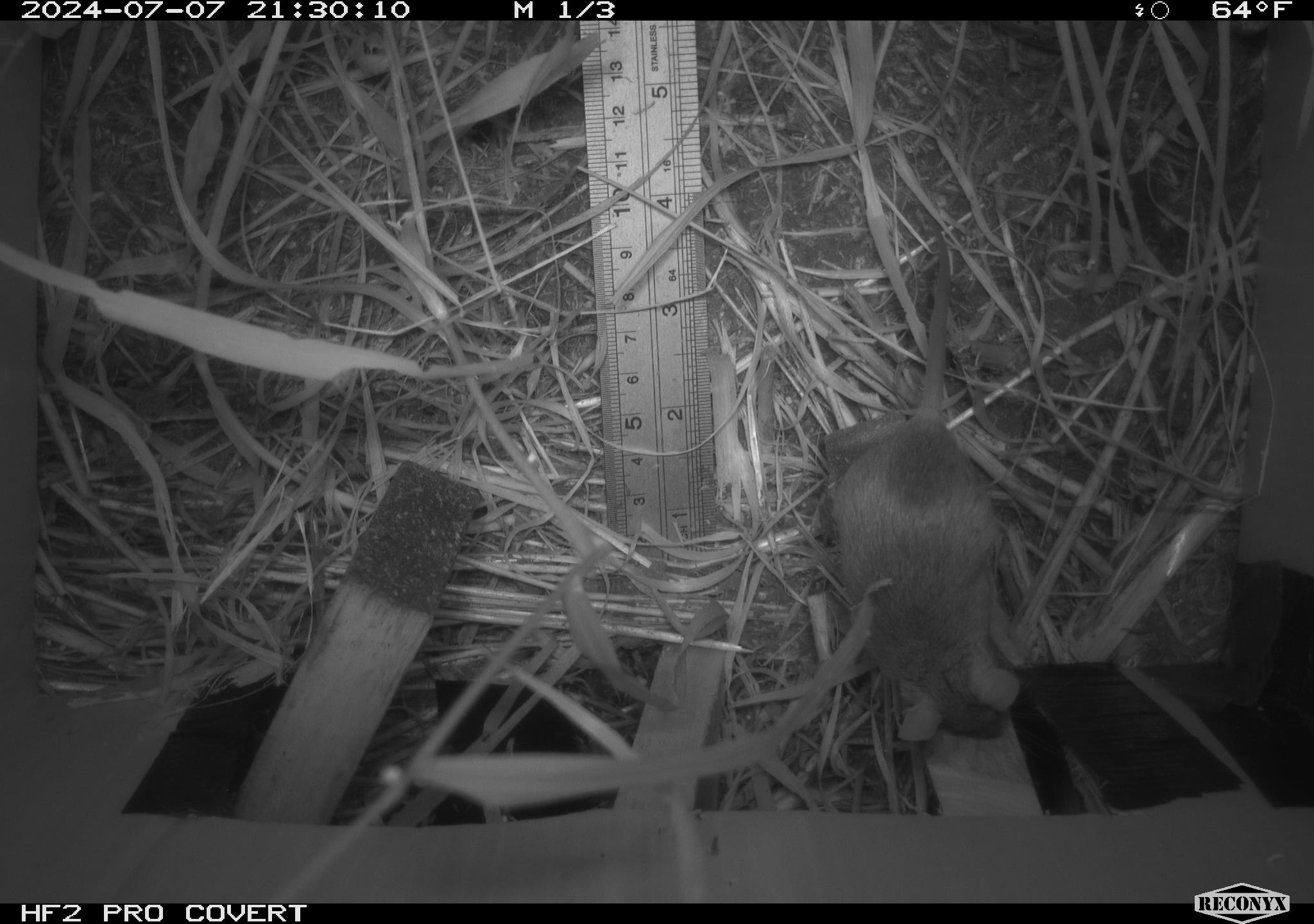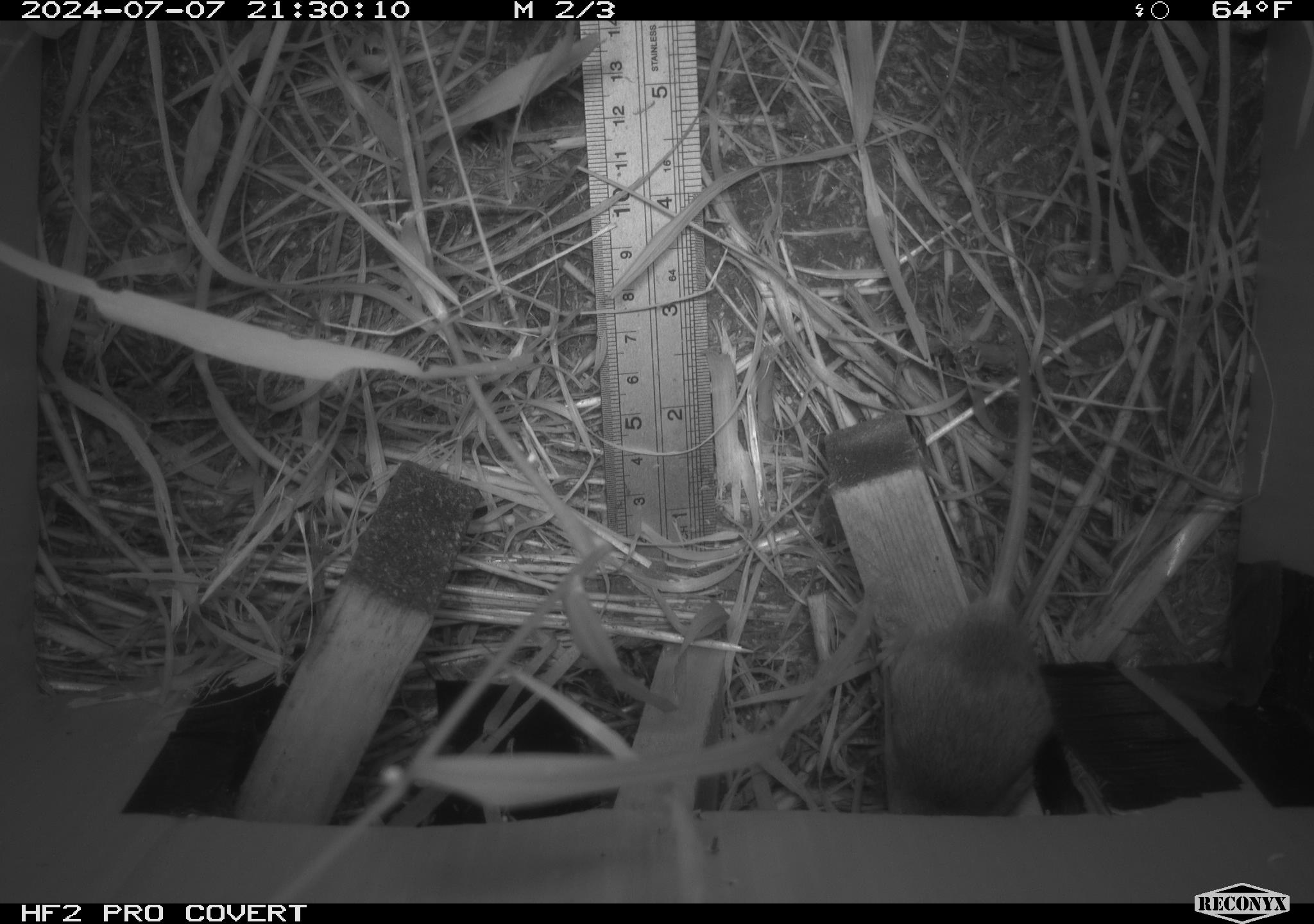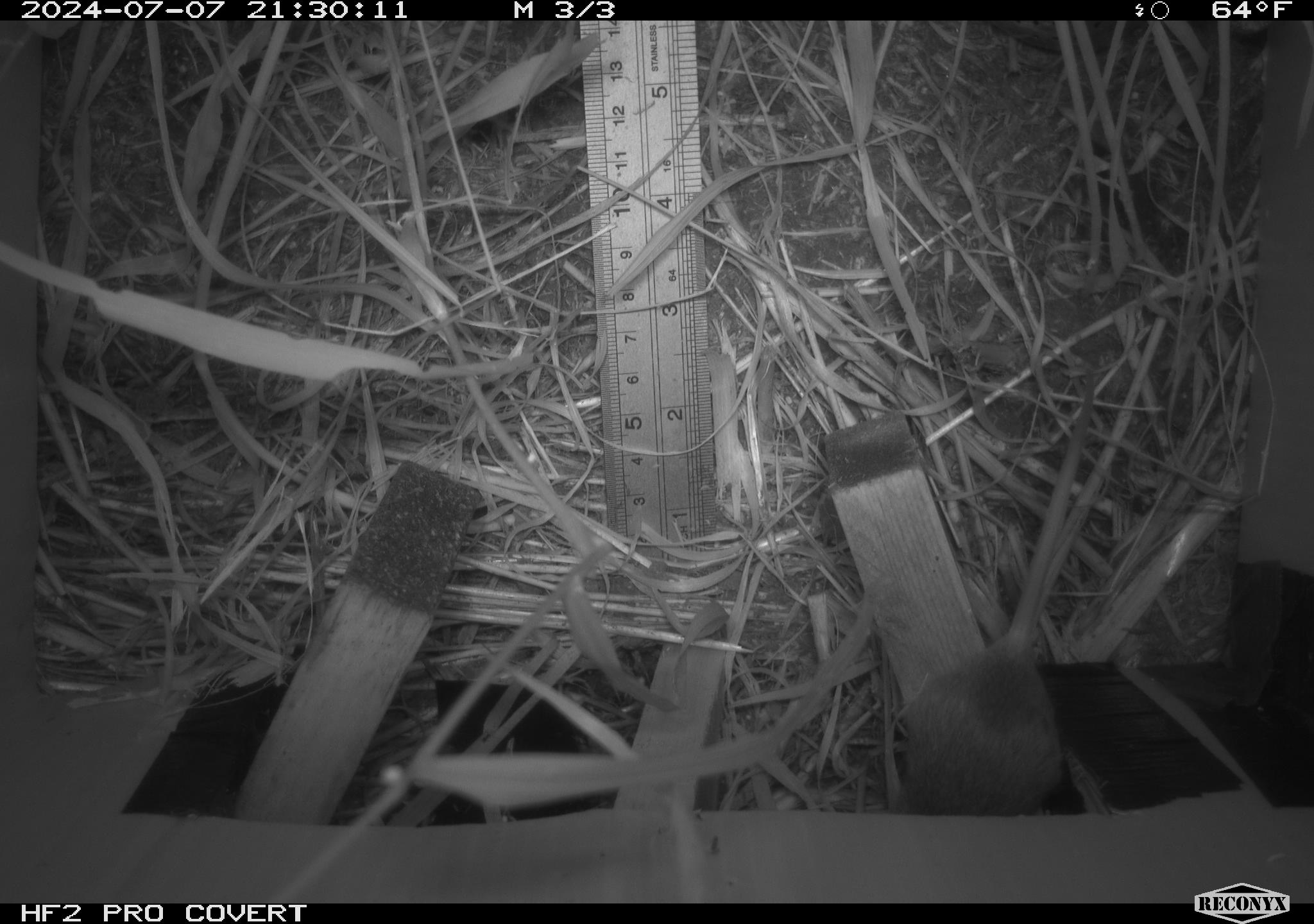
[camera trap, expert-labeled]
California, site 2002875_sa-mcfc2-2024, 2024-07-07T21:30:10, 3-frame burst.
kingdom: Animalia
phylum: Chordata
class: Mammalia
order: Rodentia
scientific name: Rodentia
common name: rodent